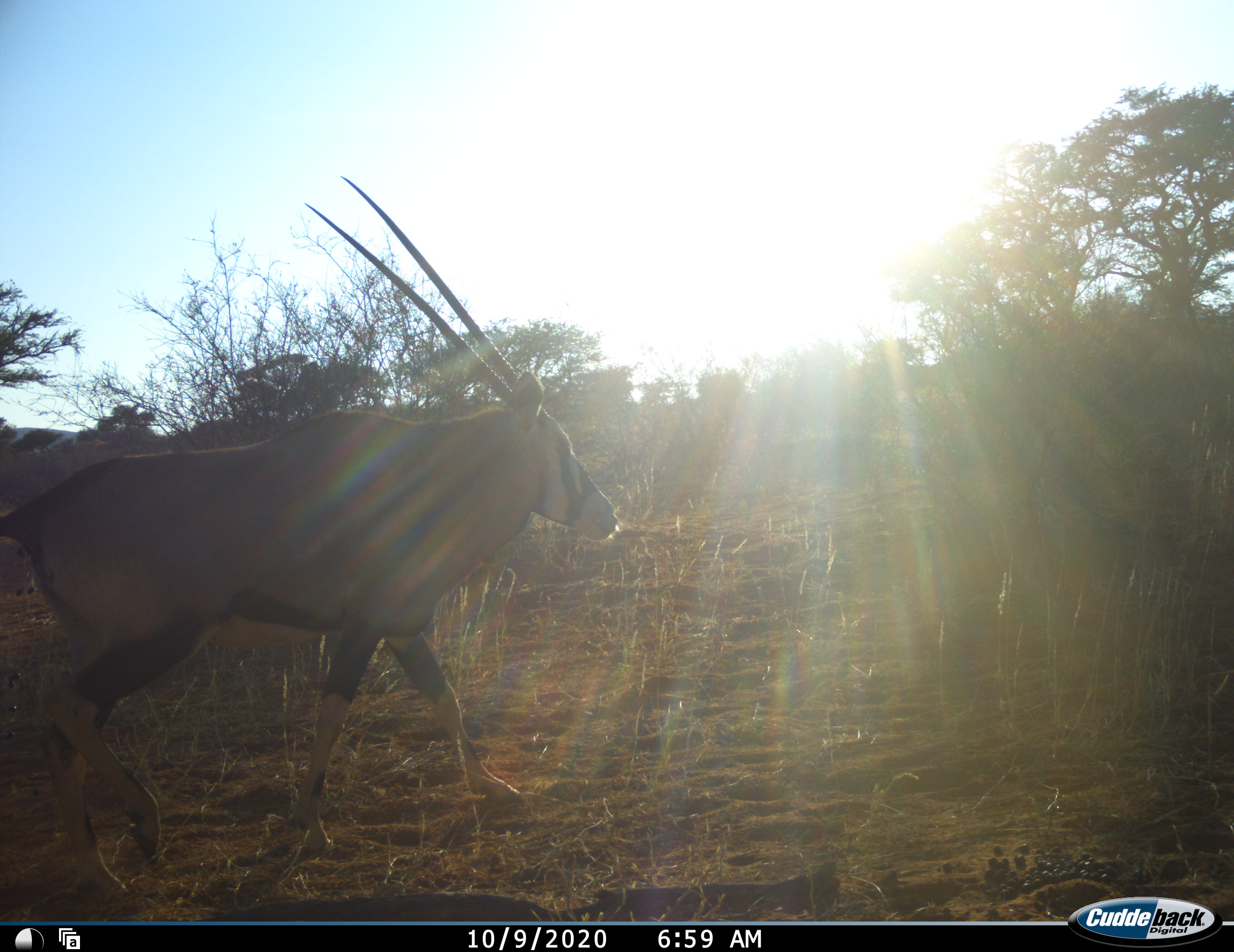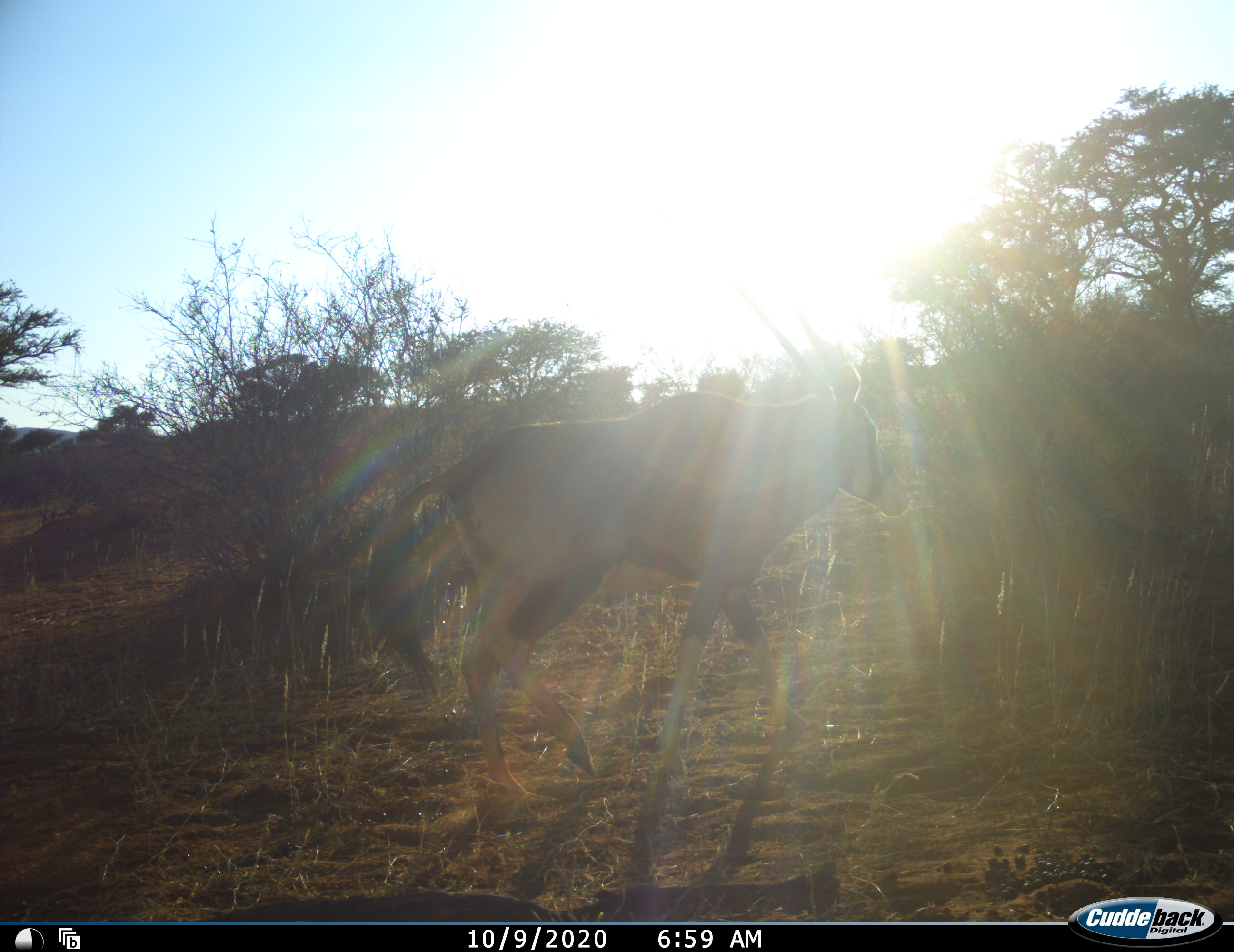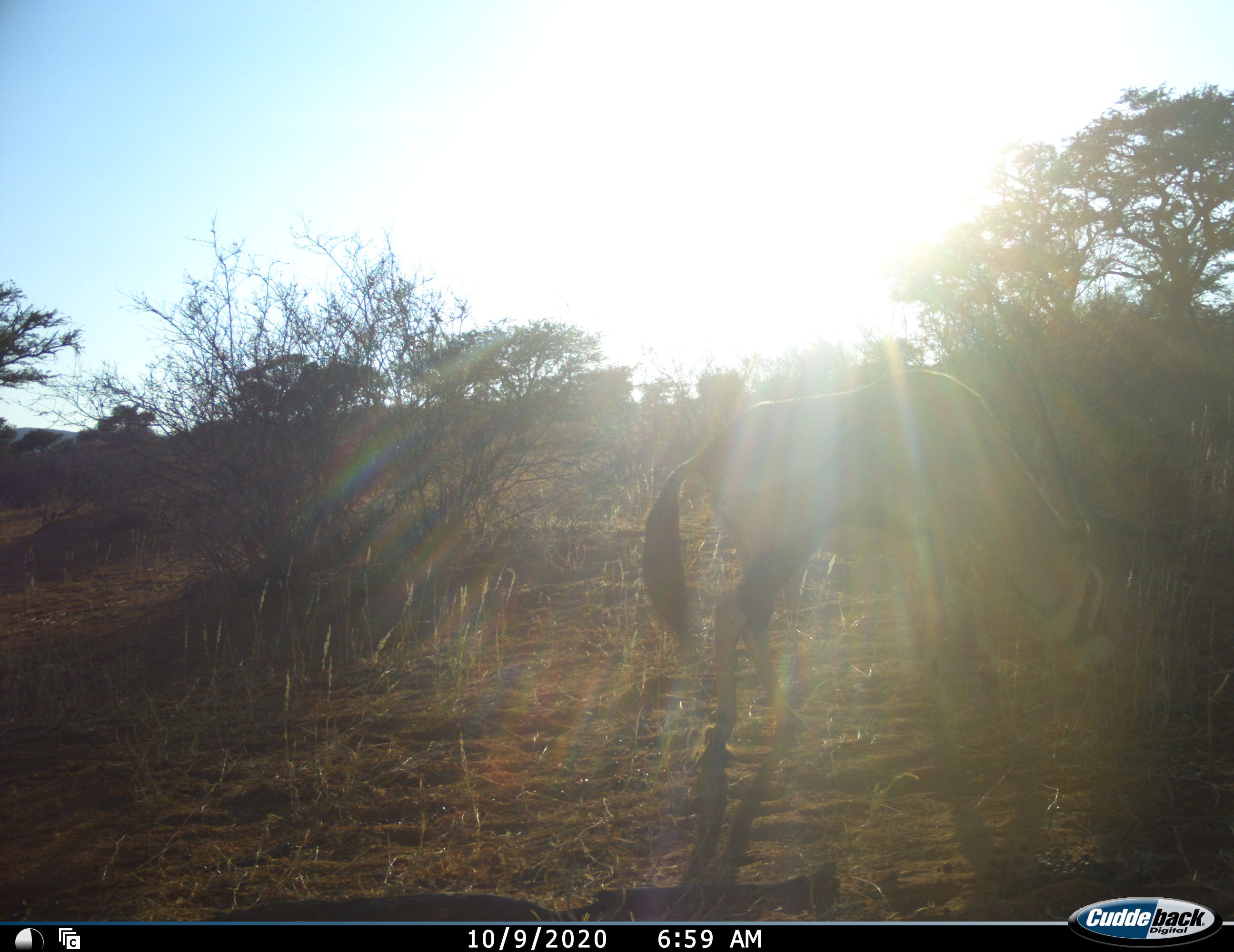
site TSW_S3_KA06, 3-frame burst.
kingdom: Animalia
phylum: Chordata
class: Mammalia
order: Artiodactyla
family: Bovidae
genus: Oryx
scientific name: Oryx gazella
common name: gemsbok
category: oryx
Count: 1.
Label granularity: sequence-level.